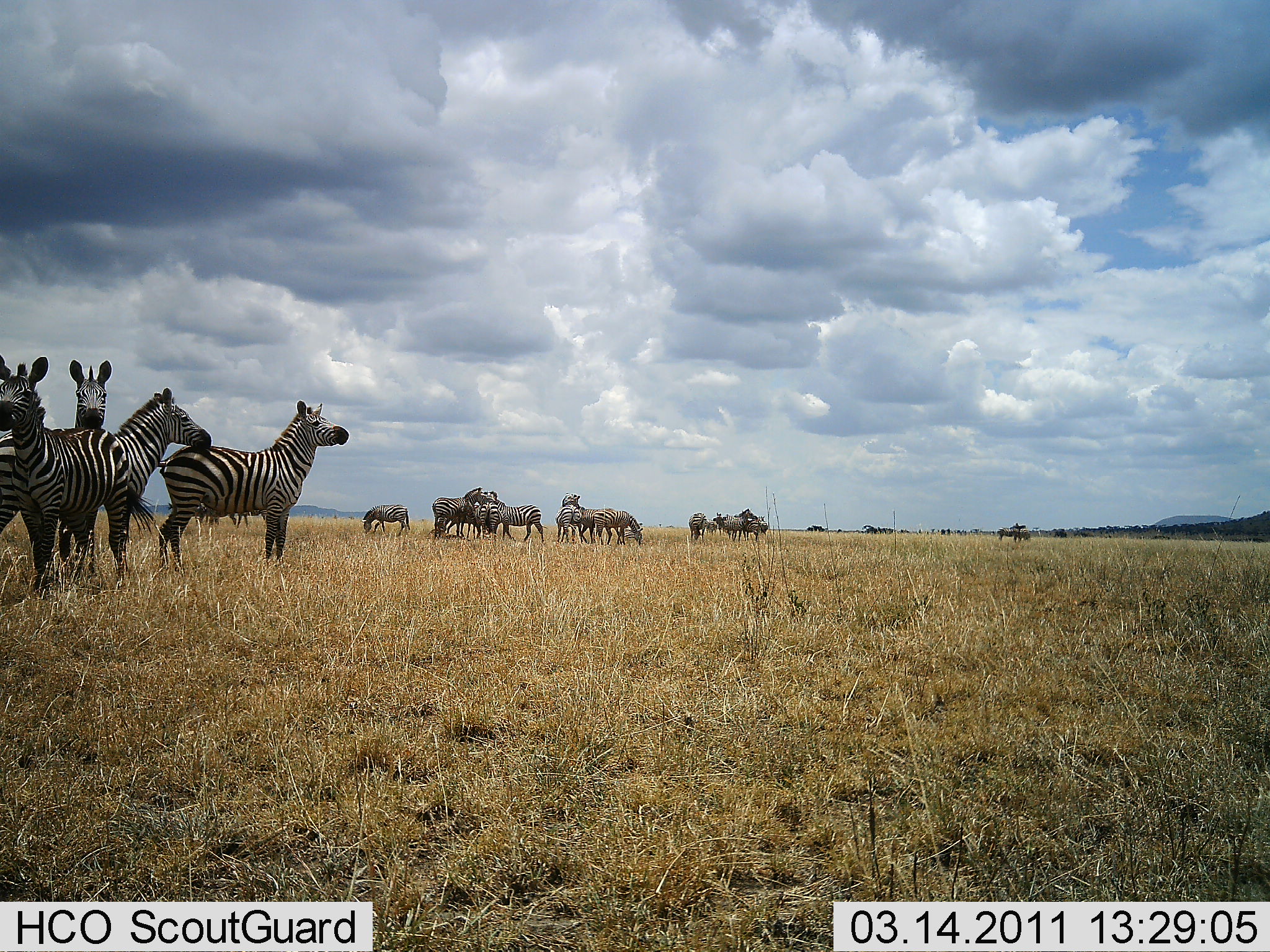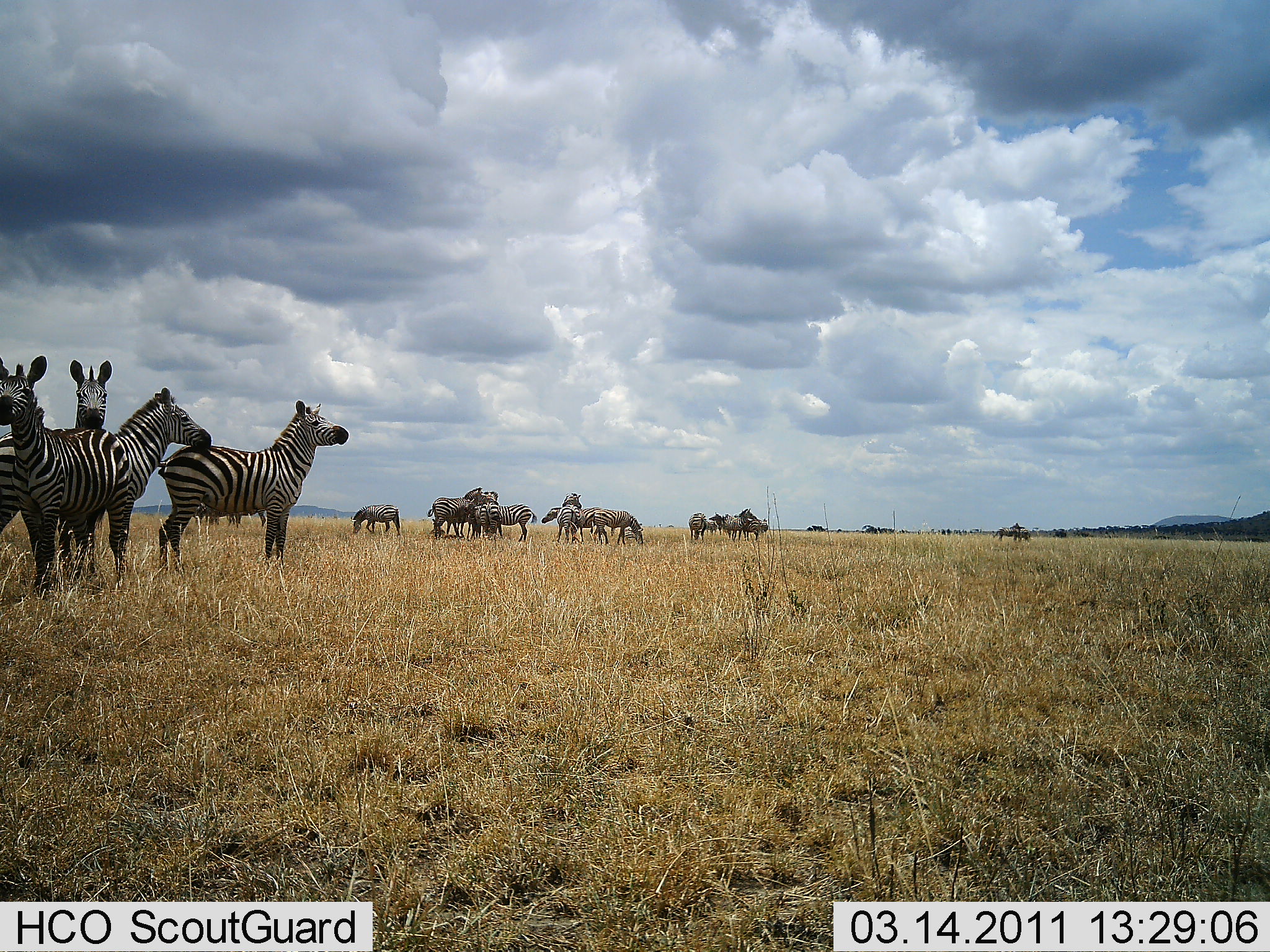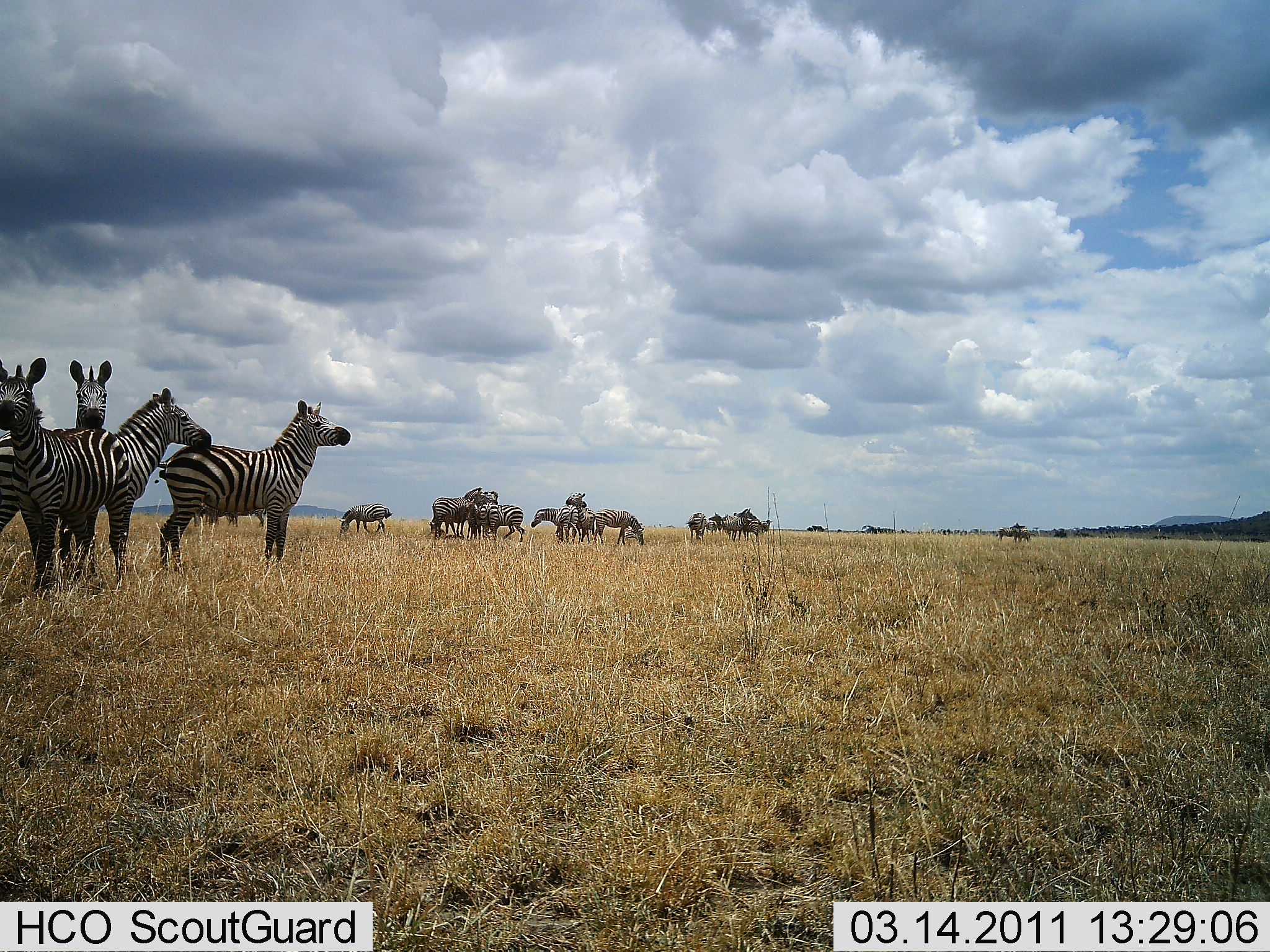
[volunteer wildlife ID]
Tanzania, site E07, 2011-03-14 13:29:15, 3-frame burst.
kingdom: Animalia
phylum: Chordata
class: Mammalia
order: Perissodactyla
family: Equidae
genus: Equus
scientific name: Equus quagga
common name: plains zebra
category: zebra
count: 11-50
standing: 92%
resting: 15%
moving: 8%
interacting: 62%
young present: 0%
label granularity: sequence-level